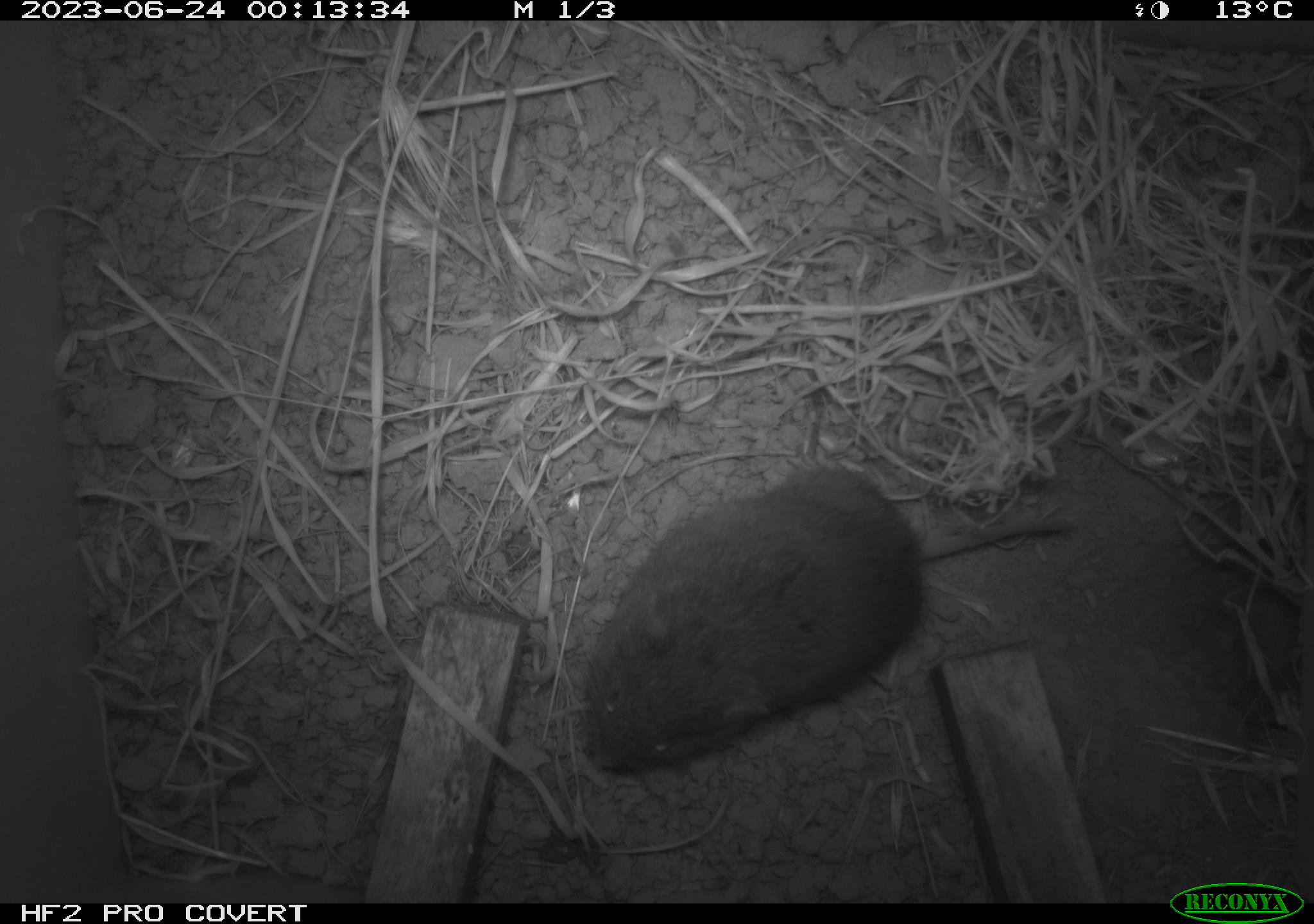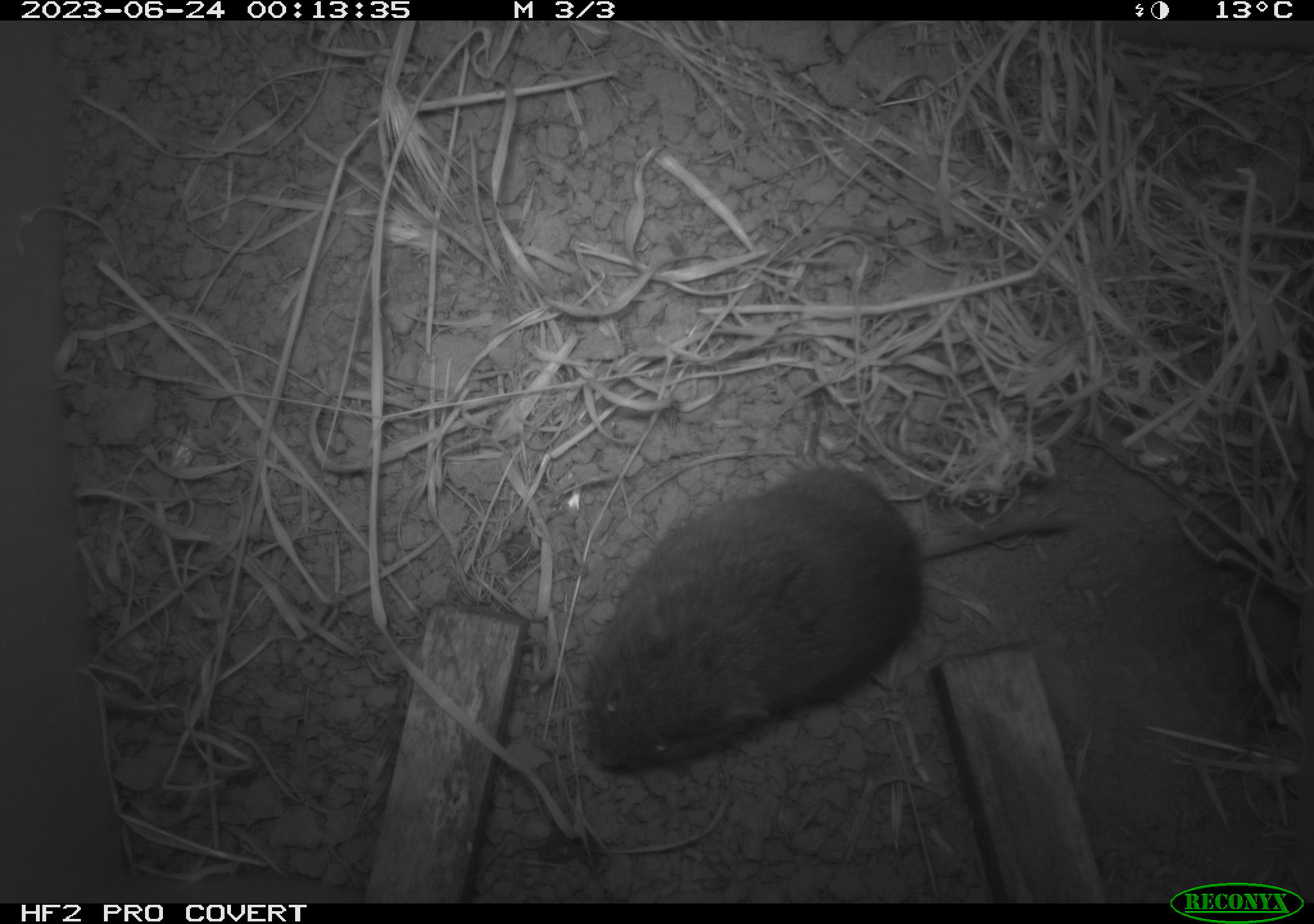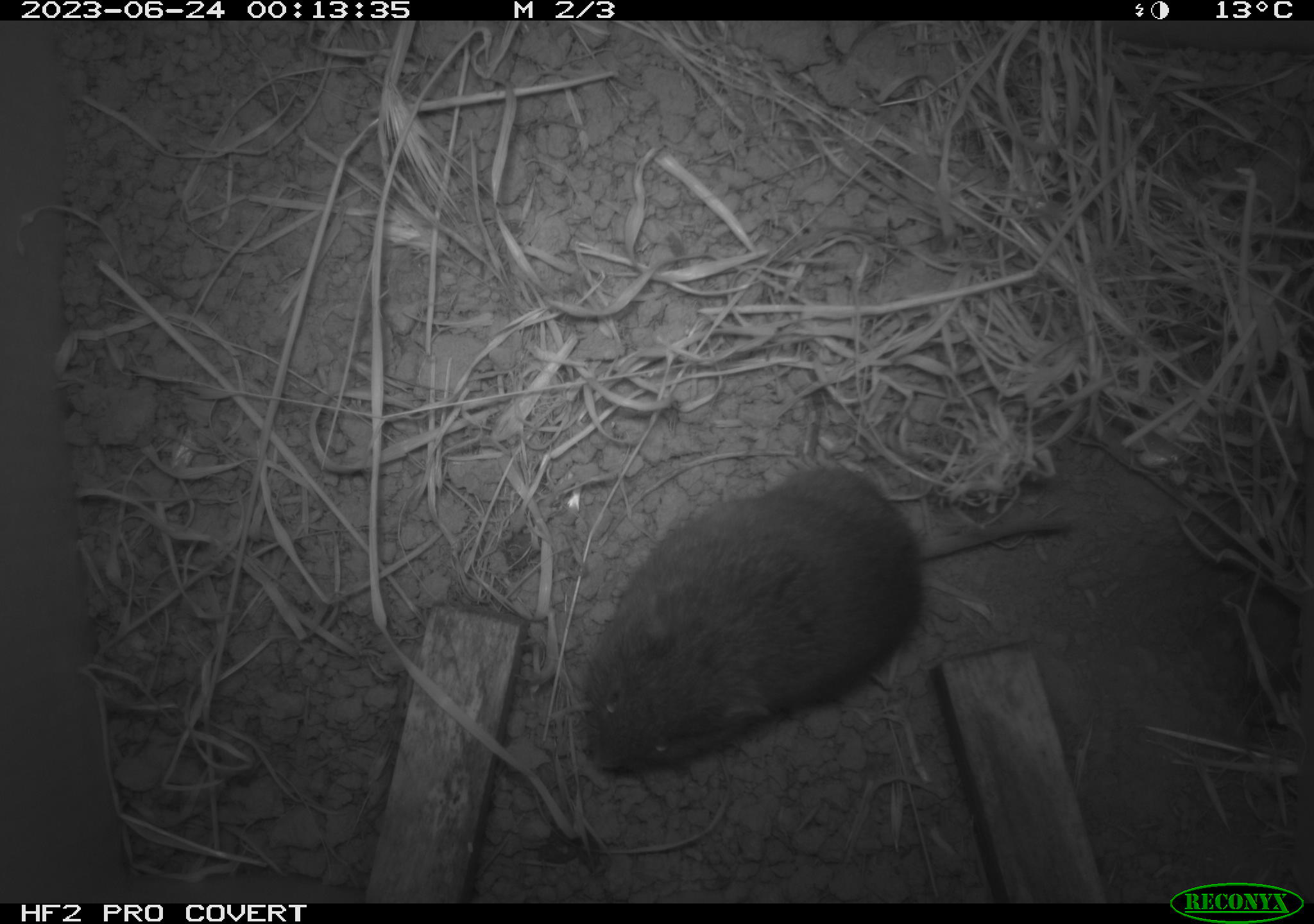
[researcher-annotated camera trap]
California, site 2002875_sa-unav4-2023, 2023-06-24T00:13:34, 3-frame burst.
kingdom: Animalia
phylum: Chordata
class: Mammalia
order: Rodentia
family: Cricetidae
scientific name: Arvicolinae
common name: voles, lemmings, and muskrats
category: arvicolinae subfamily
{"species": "arvicolinae subfamily (voles, lemmings, and muskrats) (Arvicolinae)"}